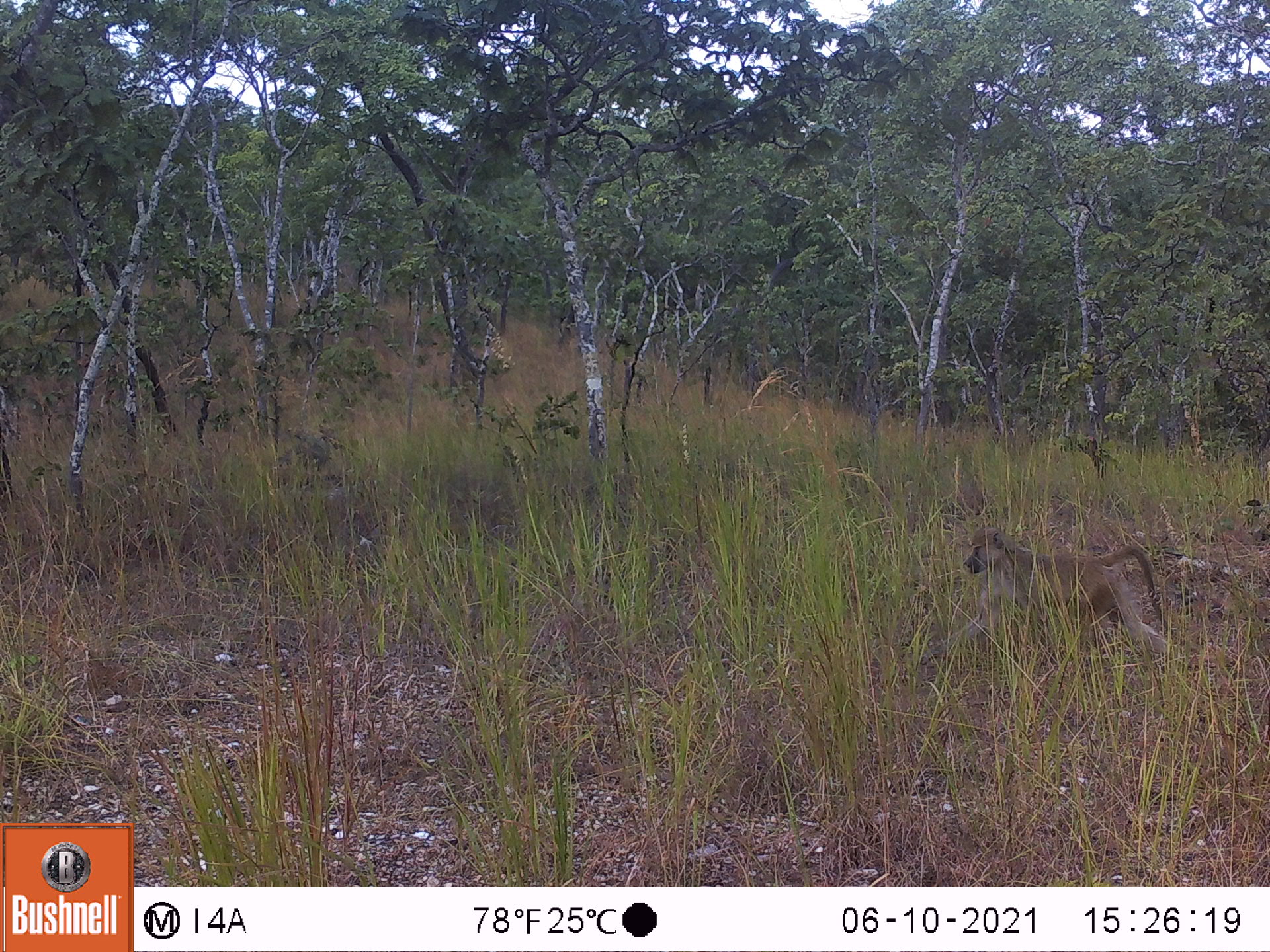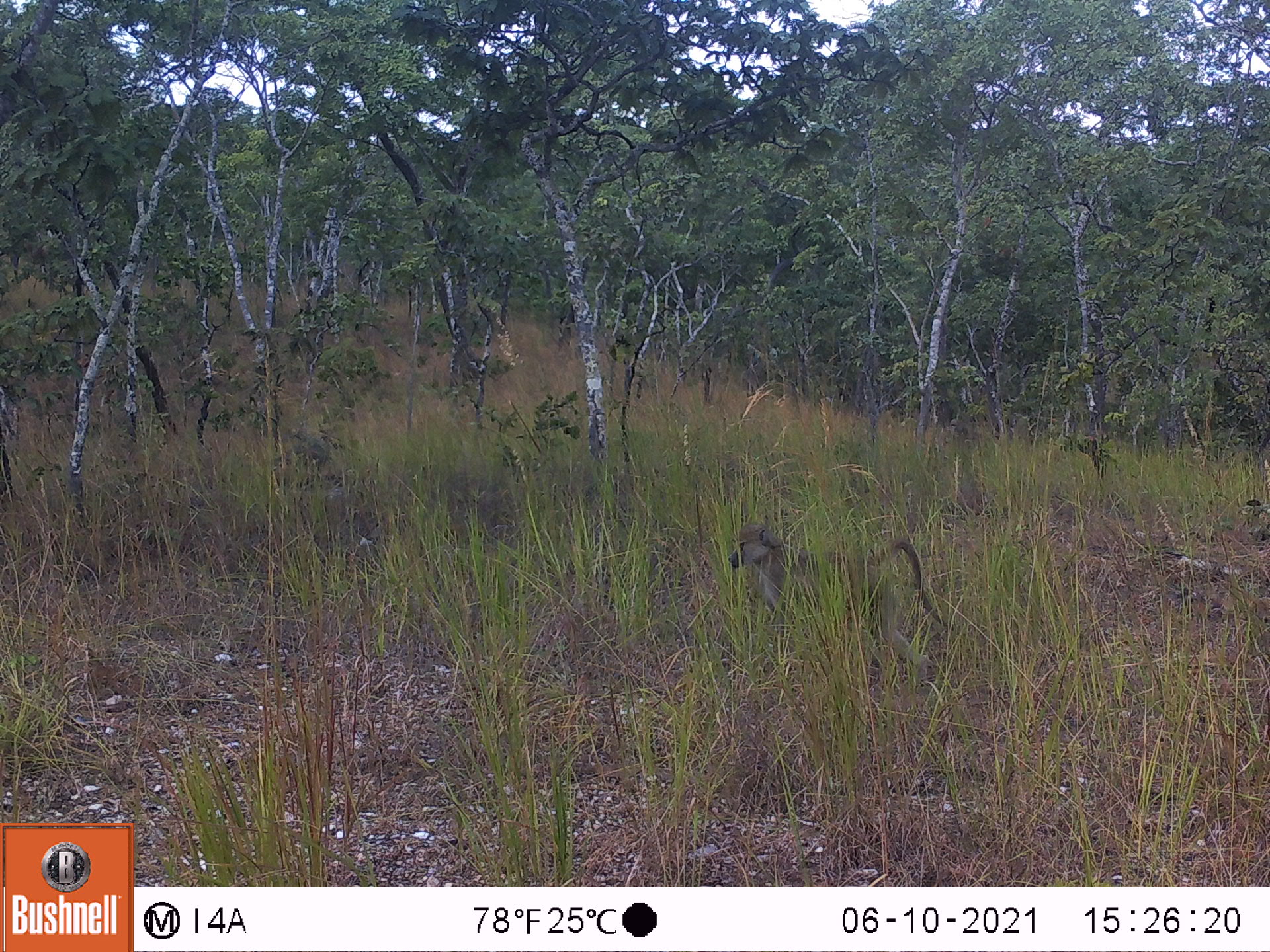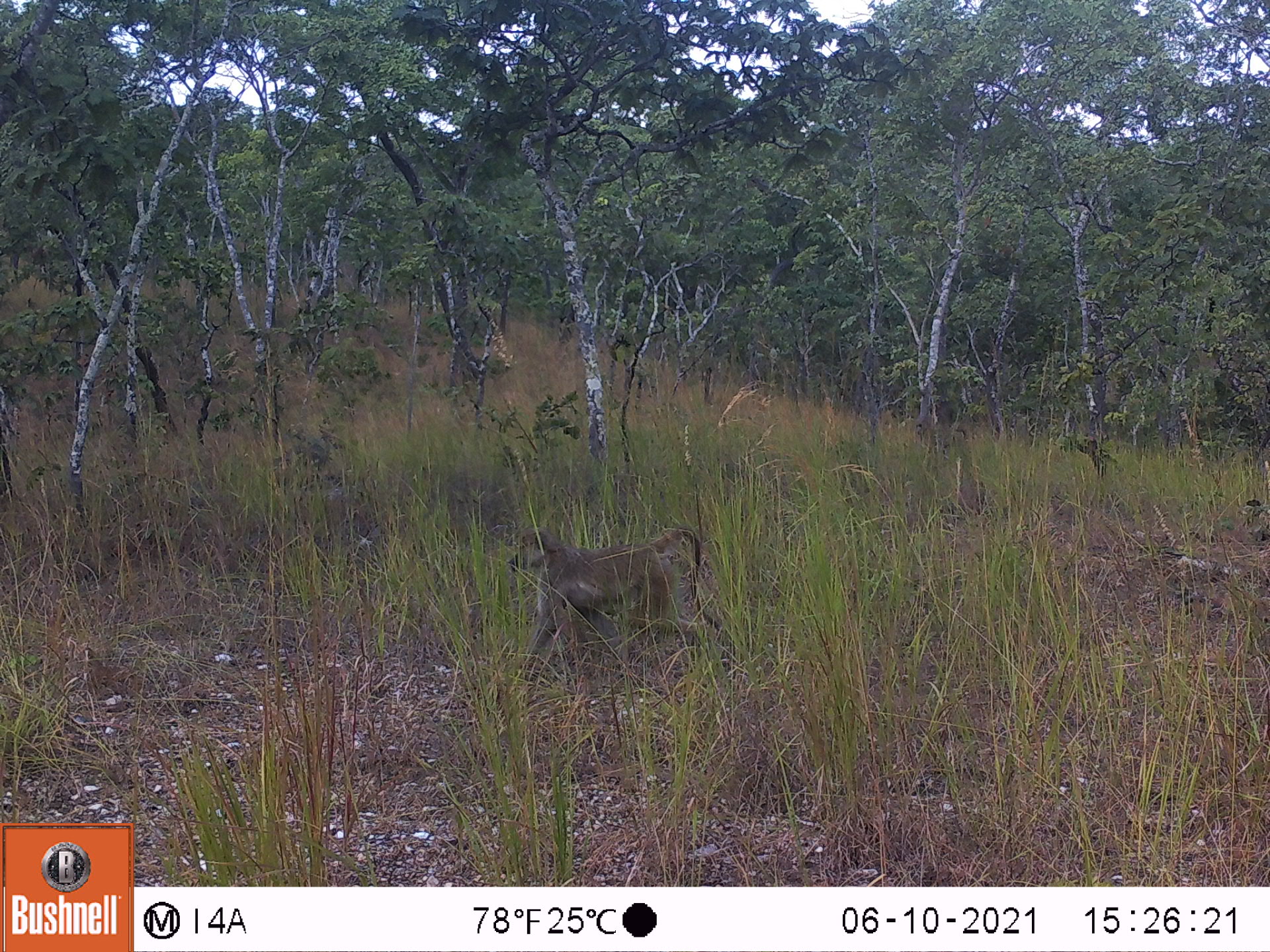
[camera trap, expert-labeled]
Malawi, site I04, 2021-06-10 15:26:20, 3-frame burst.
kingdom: Animalia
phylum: Chordata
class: Mammalia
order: Primates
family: Cercopithecidae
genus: Papio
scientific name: Papio cynocephalus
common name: yellow baboon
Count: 1.